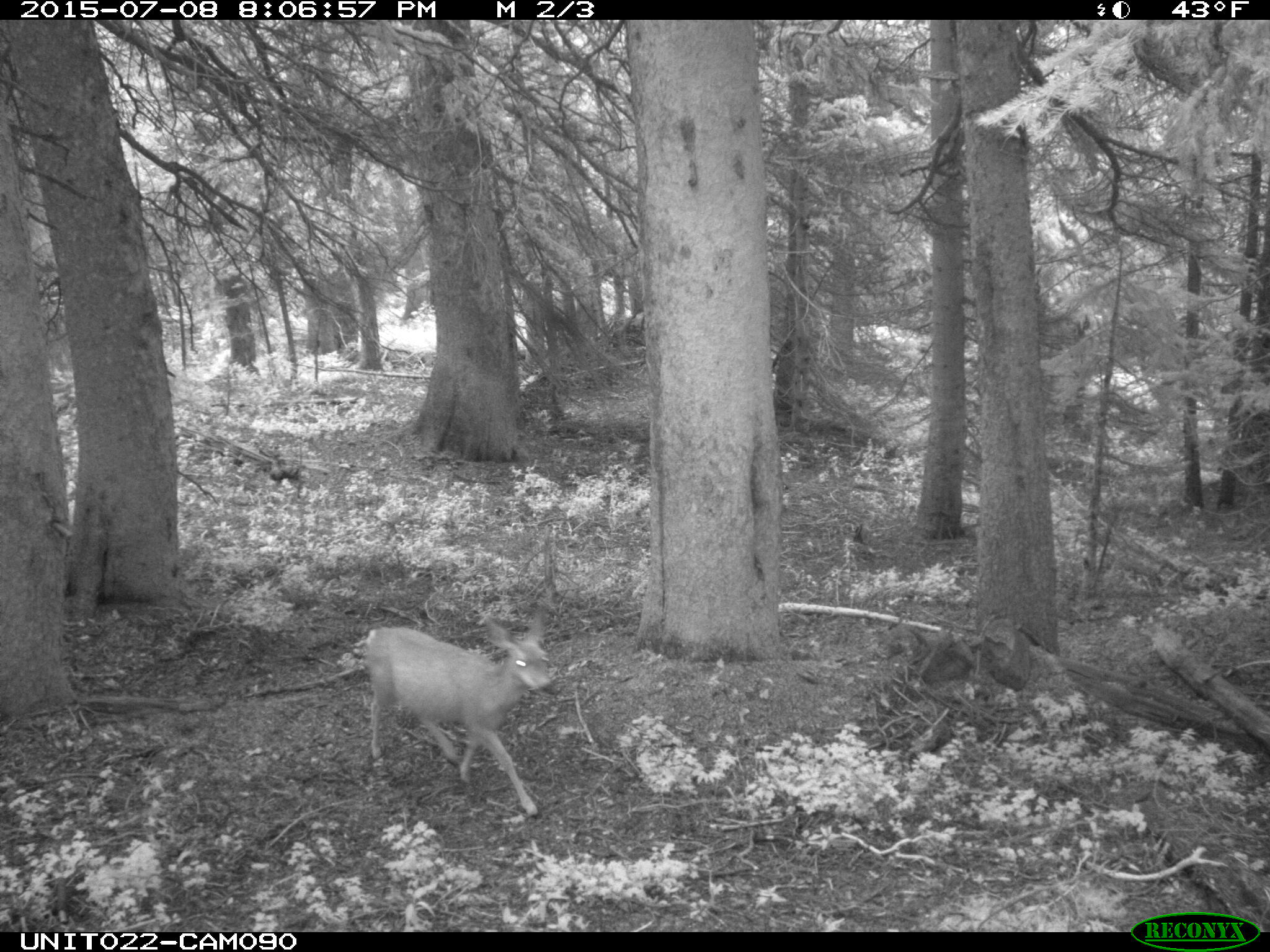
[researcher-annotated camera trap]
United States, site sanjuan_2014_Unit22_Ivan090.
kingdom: Animalia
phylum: Chordata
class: Mammalia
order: Artiodactyla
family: Cervidae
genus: Odocoileus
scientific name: Odocoileus hemionus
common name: mule deer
Odocoileus hemionus (mule deer).